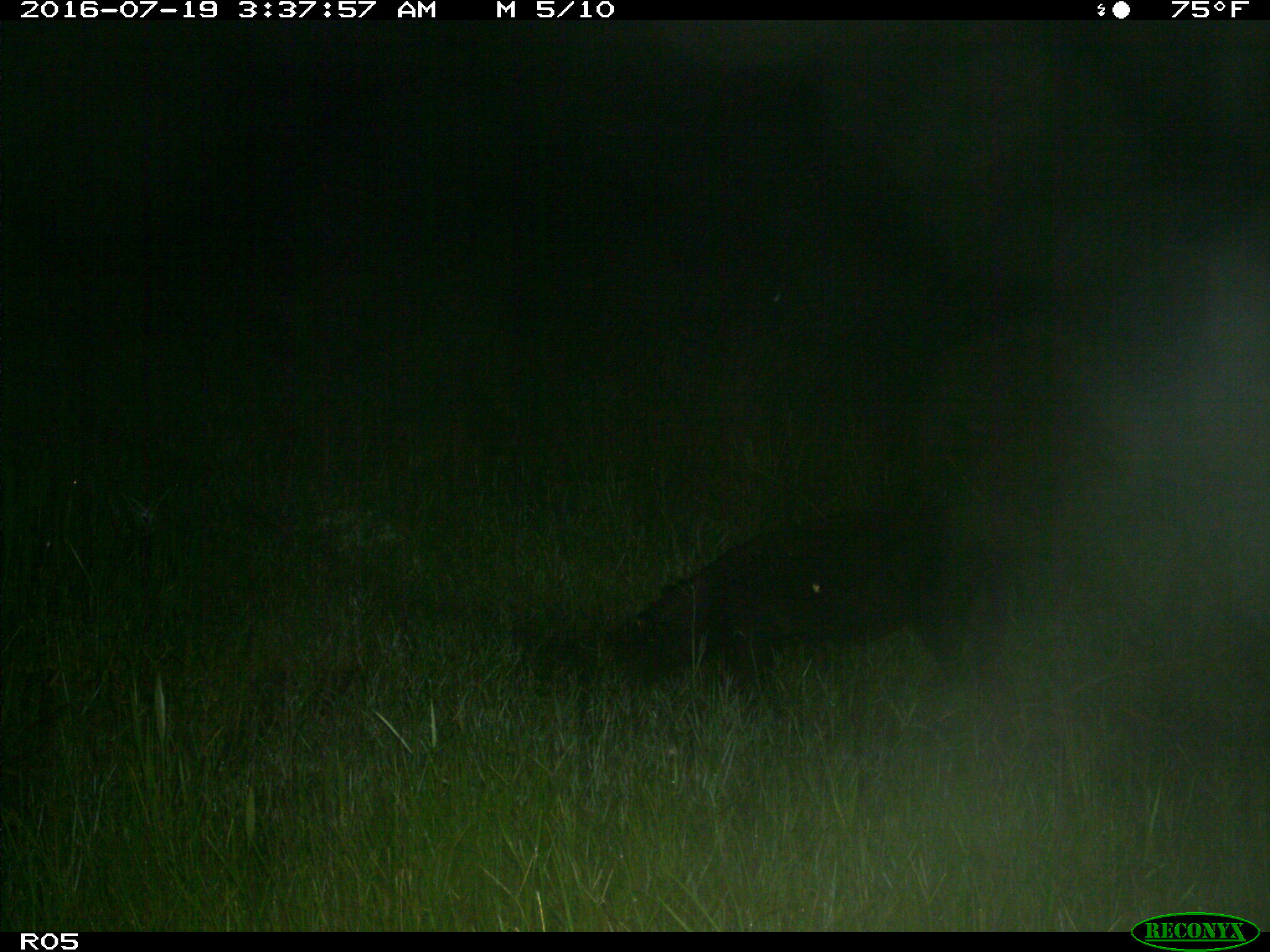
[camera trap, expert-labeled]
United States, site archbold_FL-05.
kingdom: Animalia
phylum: Chordata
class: Mammalia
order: Artiodactyla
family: Suidae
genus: Sus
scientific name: Sus scrofa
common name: wild boar